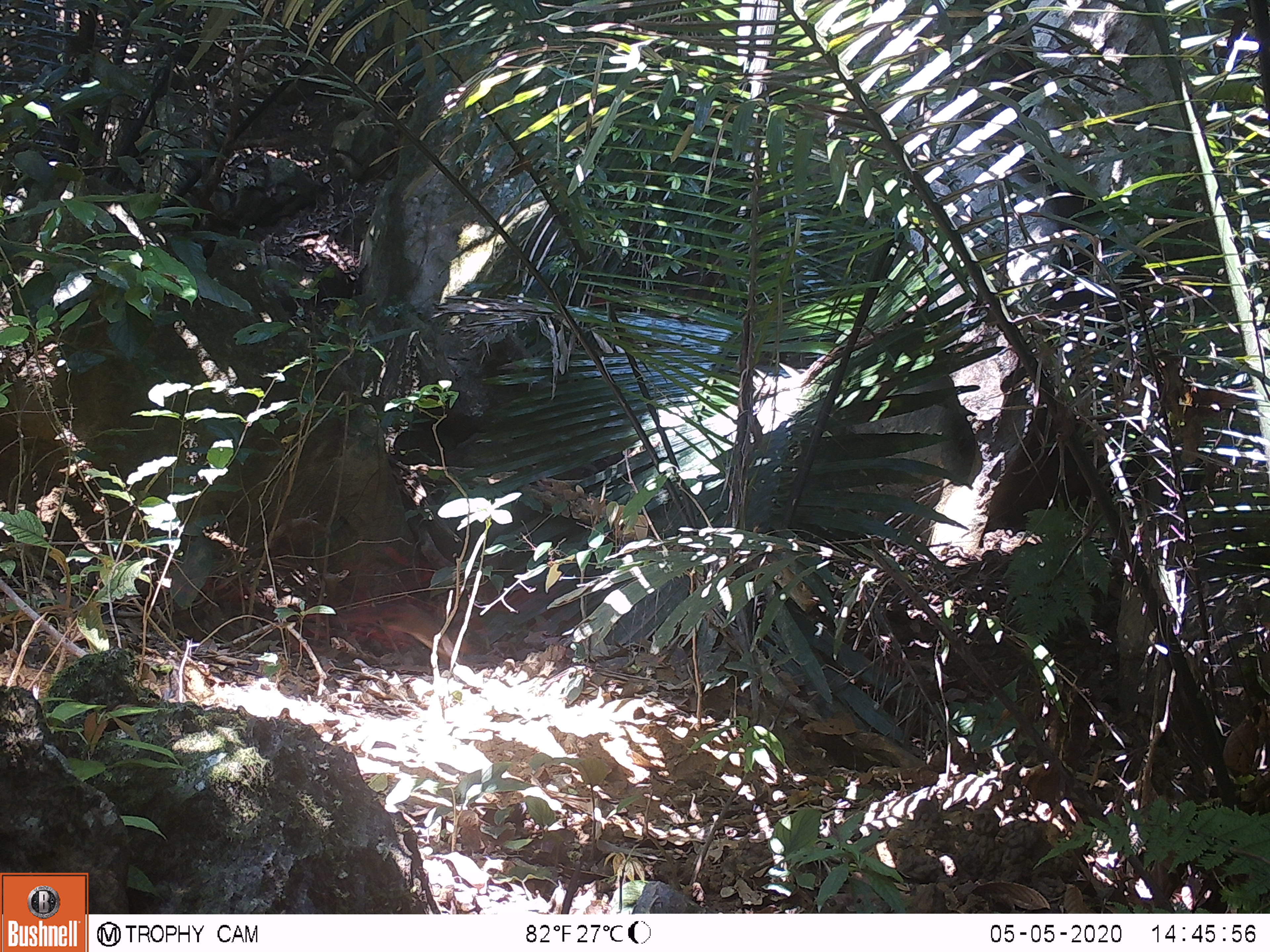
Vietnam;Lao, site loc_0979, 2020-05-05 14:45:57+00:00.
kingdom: Animalia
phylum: Chordata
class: Mammalia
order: Rodentia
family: Sciuridae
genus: Dremomys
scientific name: Dremomys rufigenis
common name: red-cheeked squirrel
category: red cheeked squirrel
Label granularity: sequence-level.